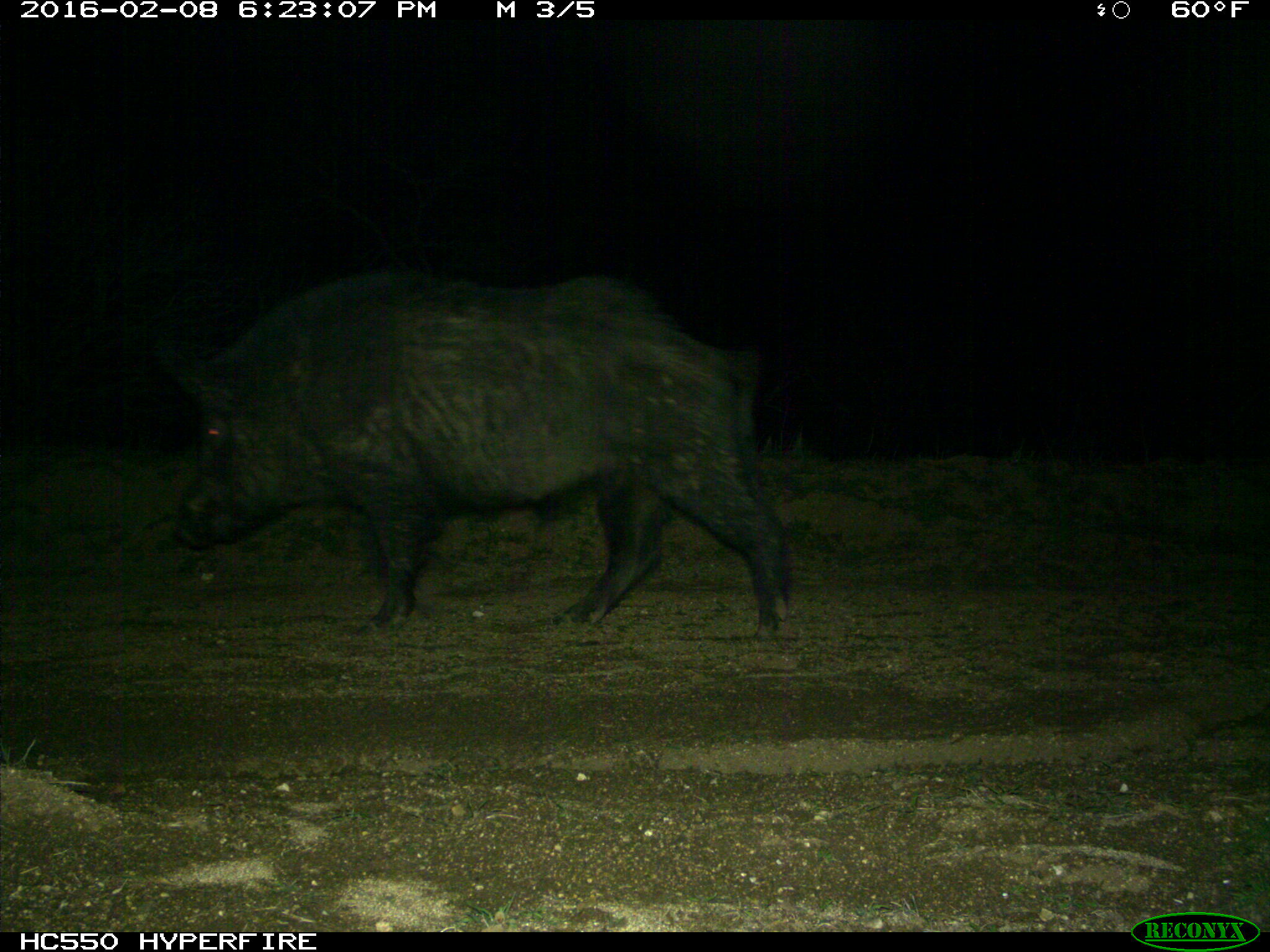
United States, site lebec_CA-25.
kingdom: Animalia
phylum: Chordata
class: Mammalia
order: Artiodactyla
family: Suidae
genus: Sus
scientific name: Sus scrofa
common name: wild boar